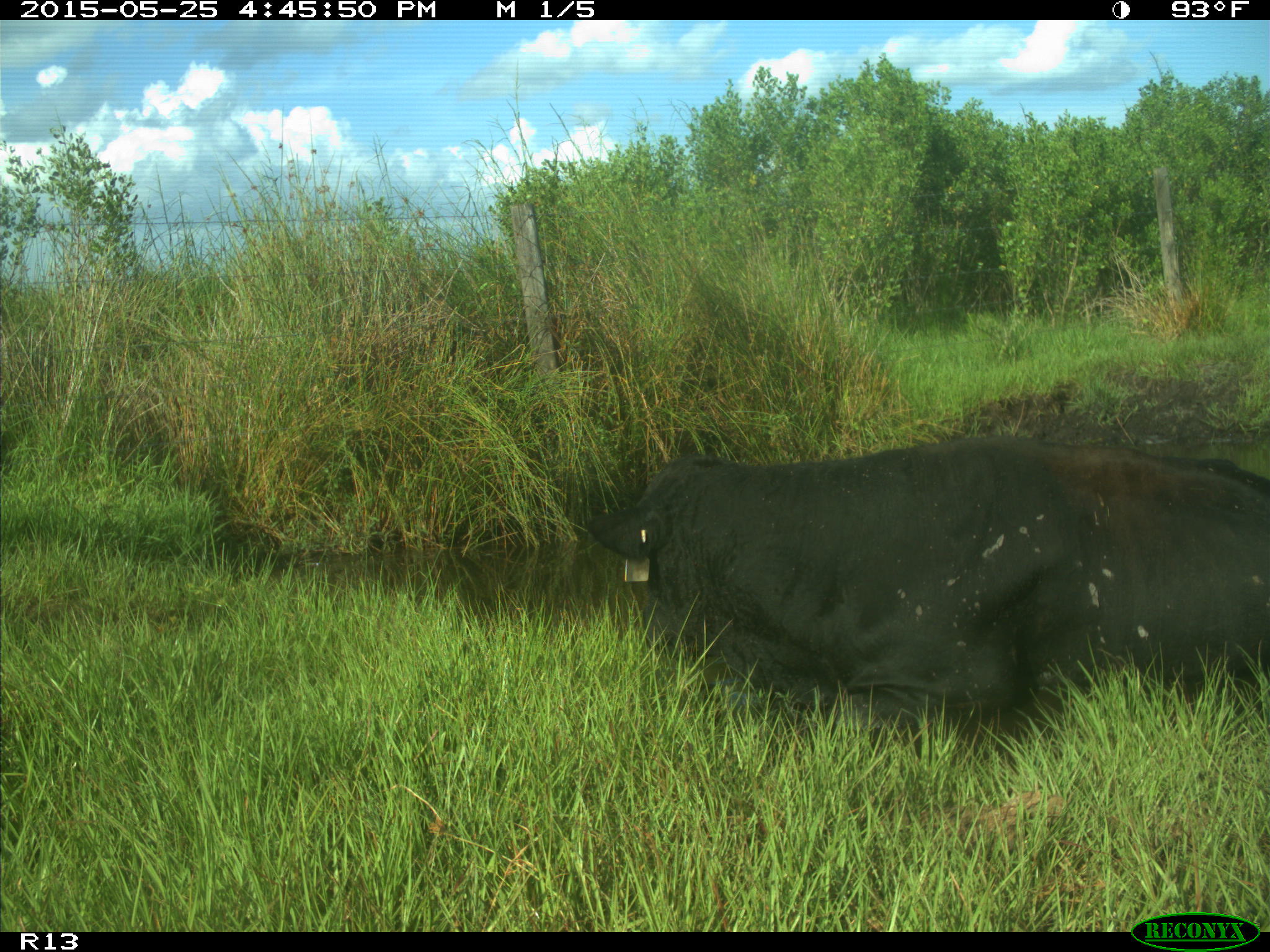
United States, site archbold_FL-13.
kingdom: Animalia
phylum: Chordata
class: Mammalia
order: Artiodactyla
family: Bovidae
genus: Bos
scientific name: Bos taurus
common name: domestic cow